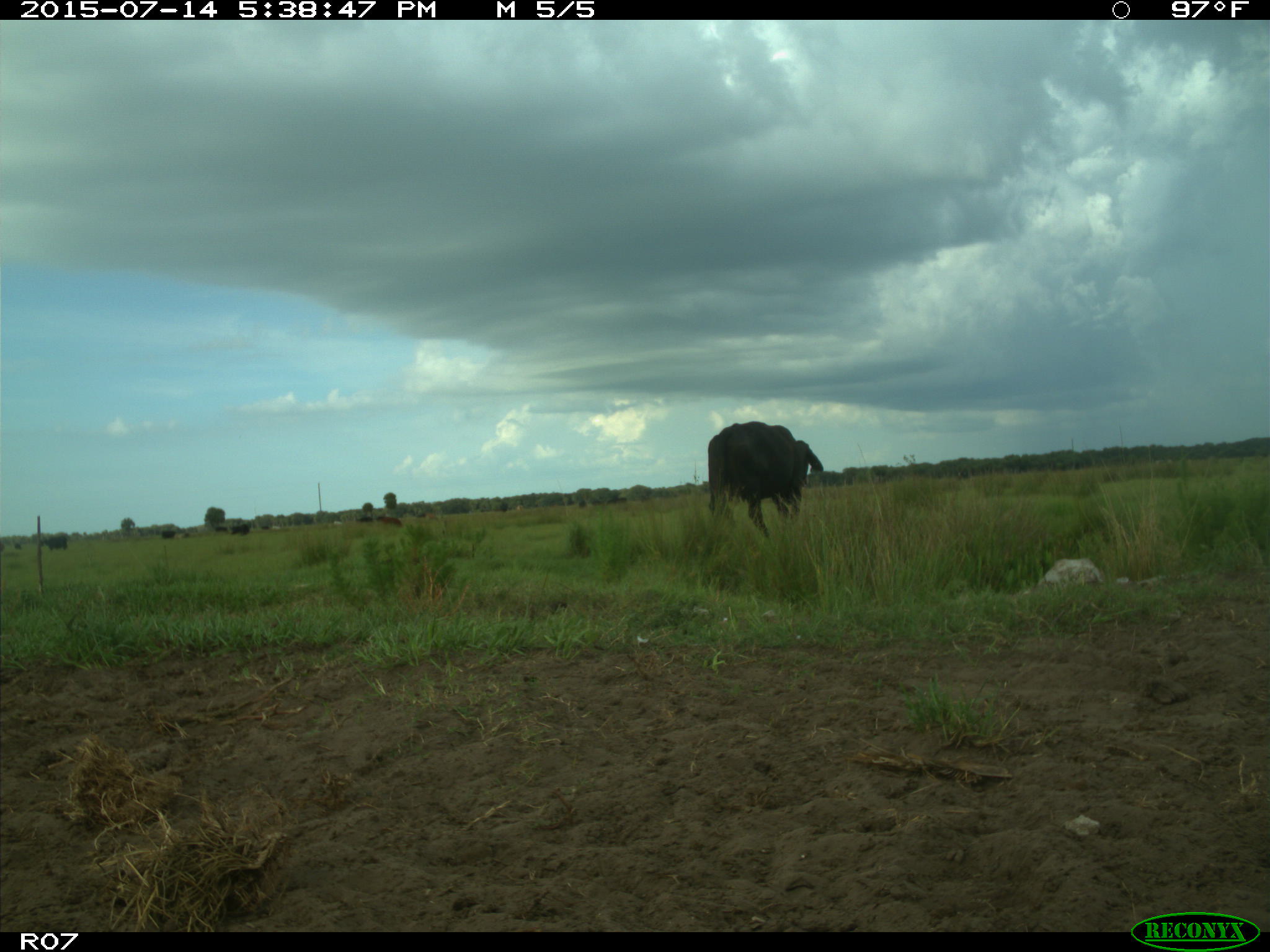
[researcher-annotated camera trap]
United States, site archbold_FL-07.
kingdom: Animalia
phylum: Chordata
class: Mammalia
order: Artiodactyla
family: Bovidae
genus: Bos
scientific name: Bos taurus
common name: domestic cow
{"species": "Bos taurus (domestic cow)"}